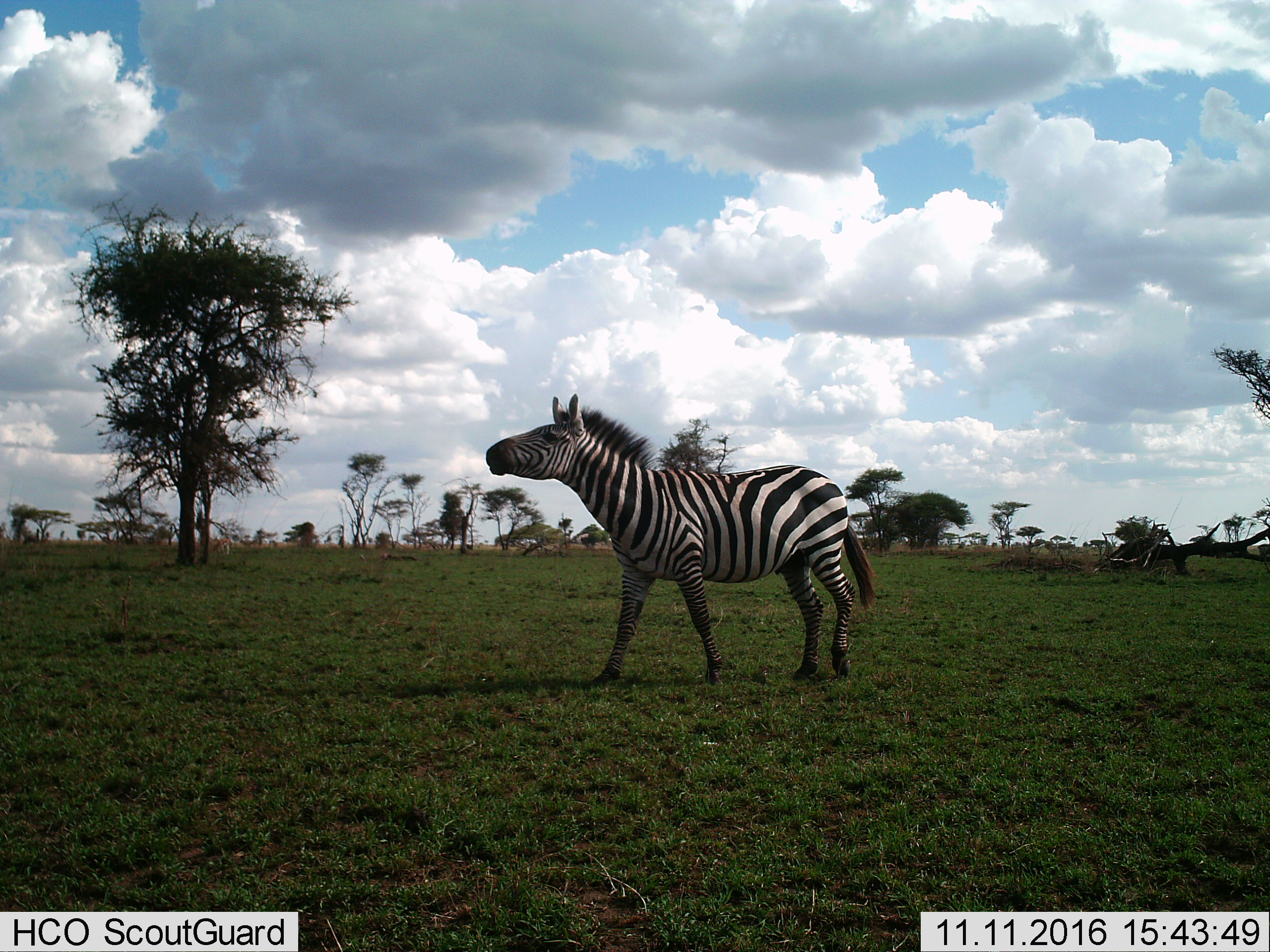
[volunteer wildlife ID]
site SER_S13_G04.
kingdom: Animalia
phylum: Chordata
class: Mammalia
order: Perissodactyla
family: Equidae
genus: Equus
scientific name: Equus quagga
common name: plains zebra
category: zebraplains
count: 1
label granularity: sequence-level